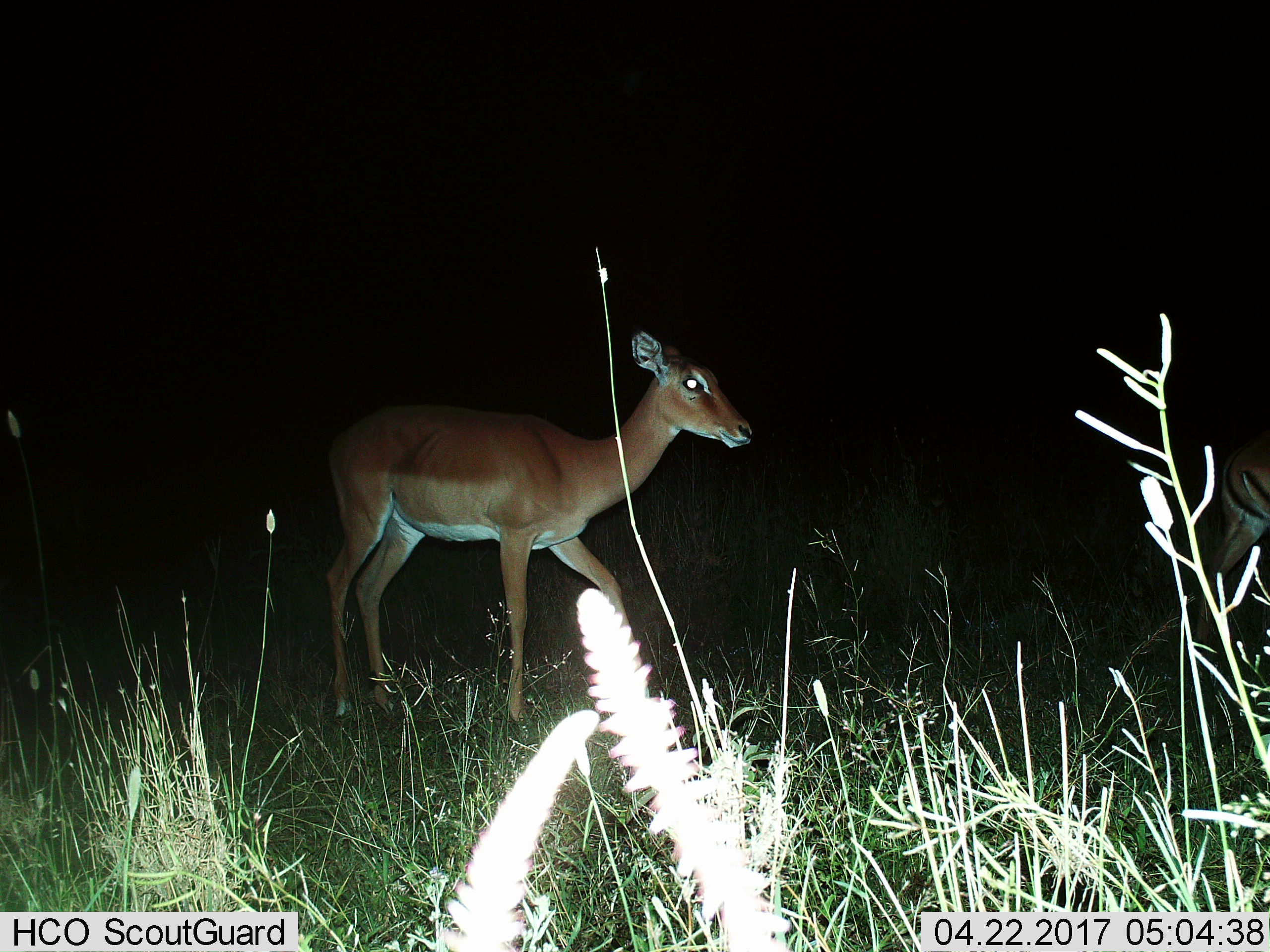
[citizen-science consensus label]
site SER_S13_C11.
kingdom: Animalia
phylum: Chordata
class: Mammalia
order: Artiodactyla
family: Bovidae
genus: Aepyceros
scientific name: Aepyceros melampus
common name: impala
Impala (Aepyceros melampus), count 2. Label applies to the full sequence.